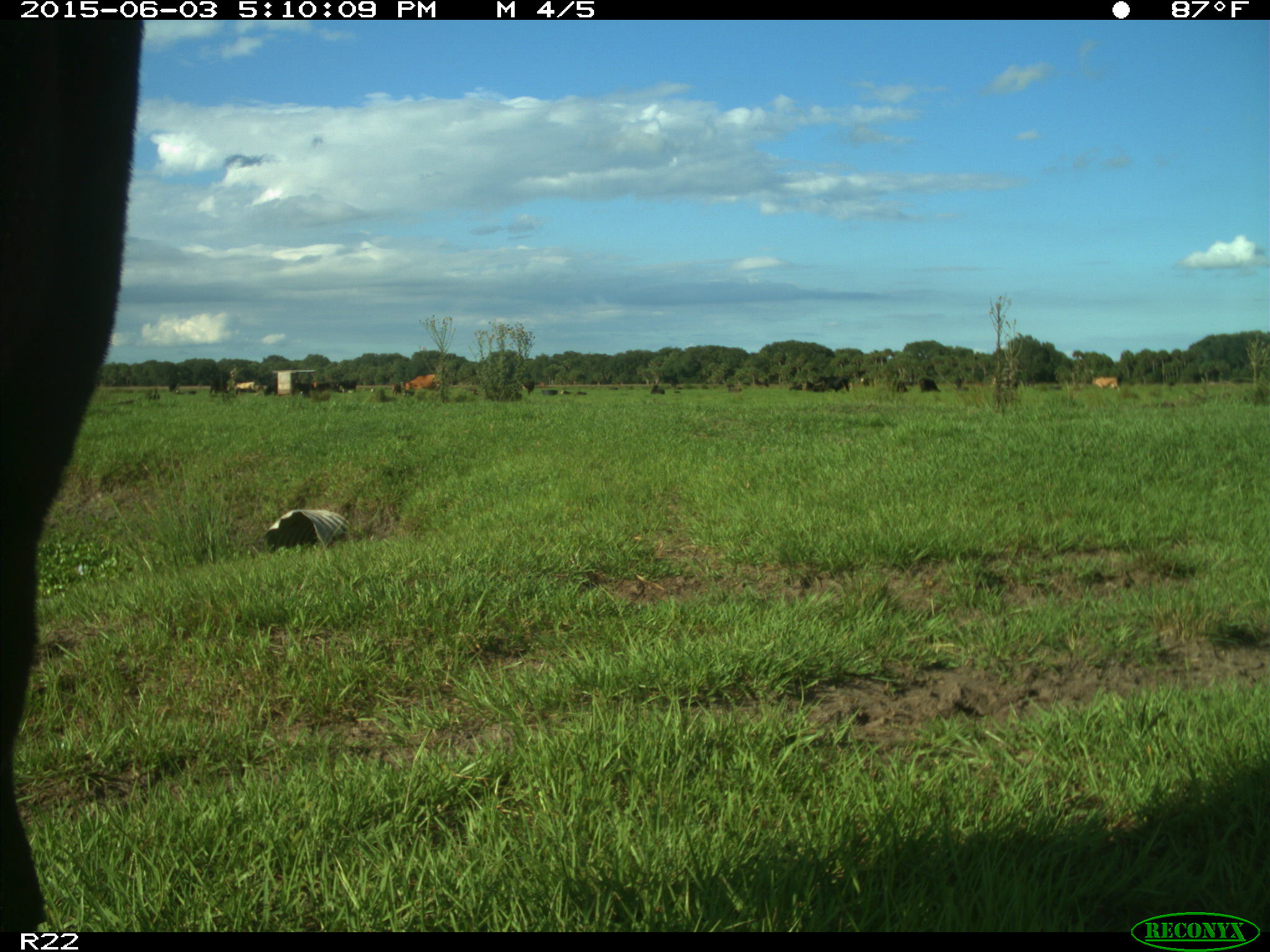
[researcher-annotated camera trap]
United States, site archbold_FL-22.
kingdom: Animalia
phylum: Chordata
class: Mammalia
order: Artiodactyla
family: Bovidae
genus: Bos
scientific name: Bos taurus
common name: domestic cow